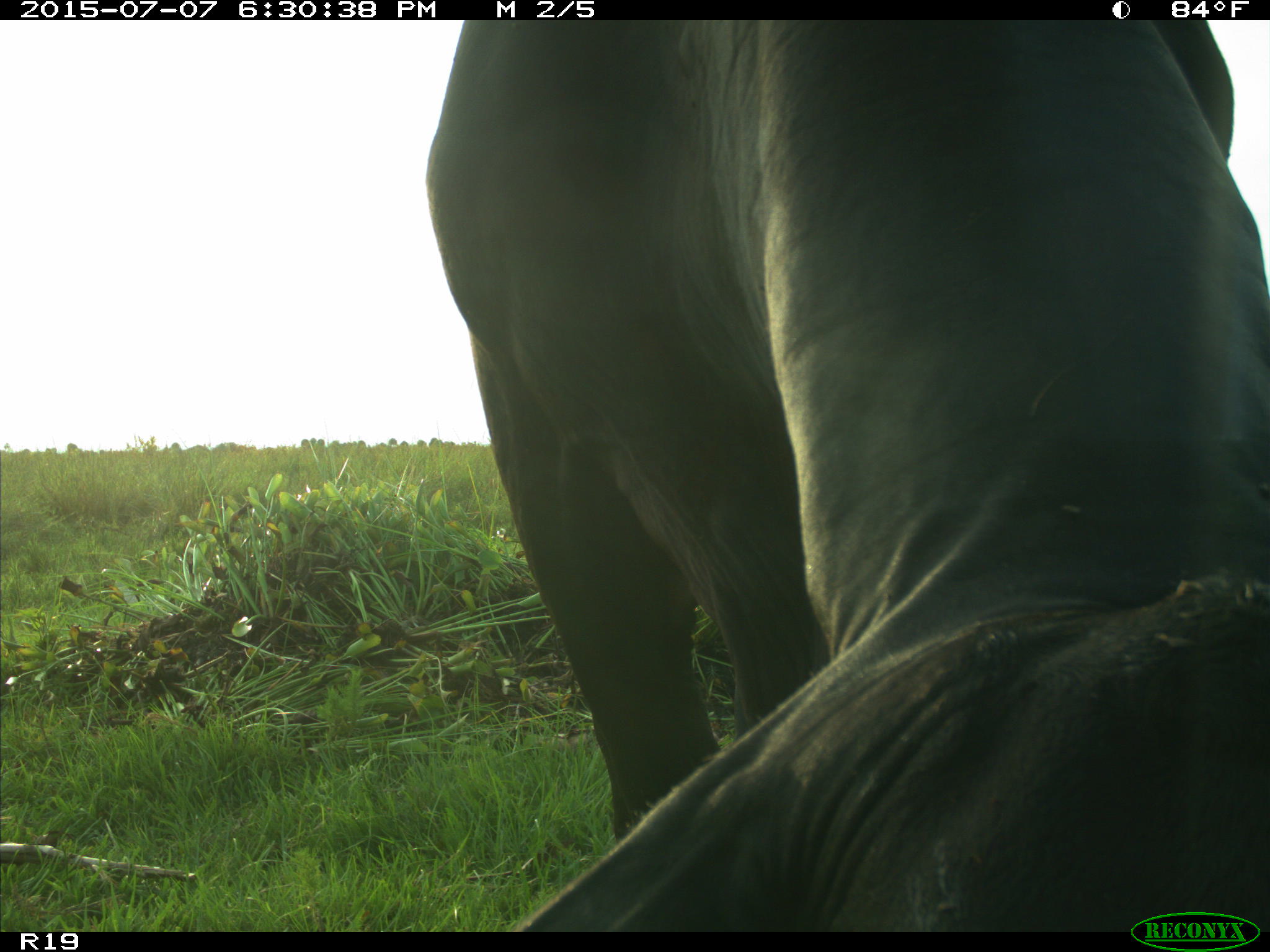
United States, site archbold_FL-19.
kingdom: Animalia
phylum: Chordata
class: Mammalia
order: Artiodactyla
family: Bovidae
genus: Bos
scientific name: Bos taurus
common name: domestic cow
Bos taurus (domestic cow).